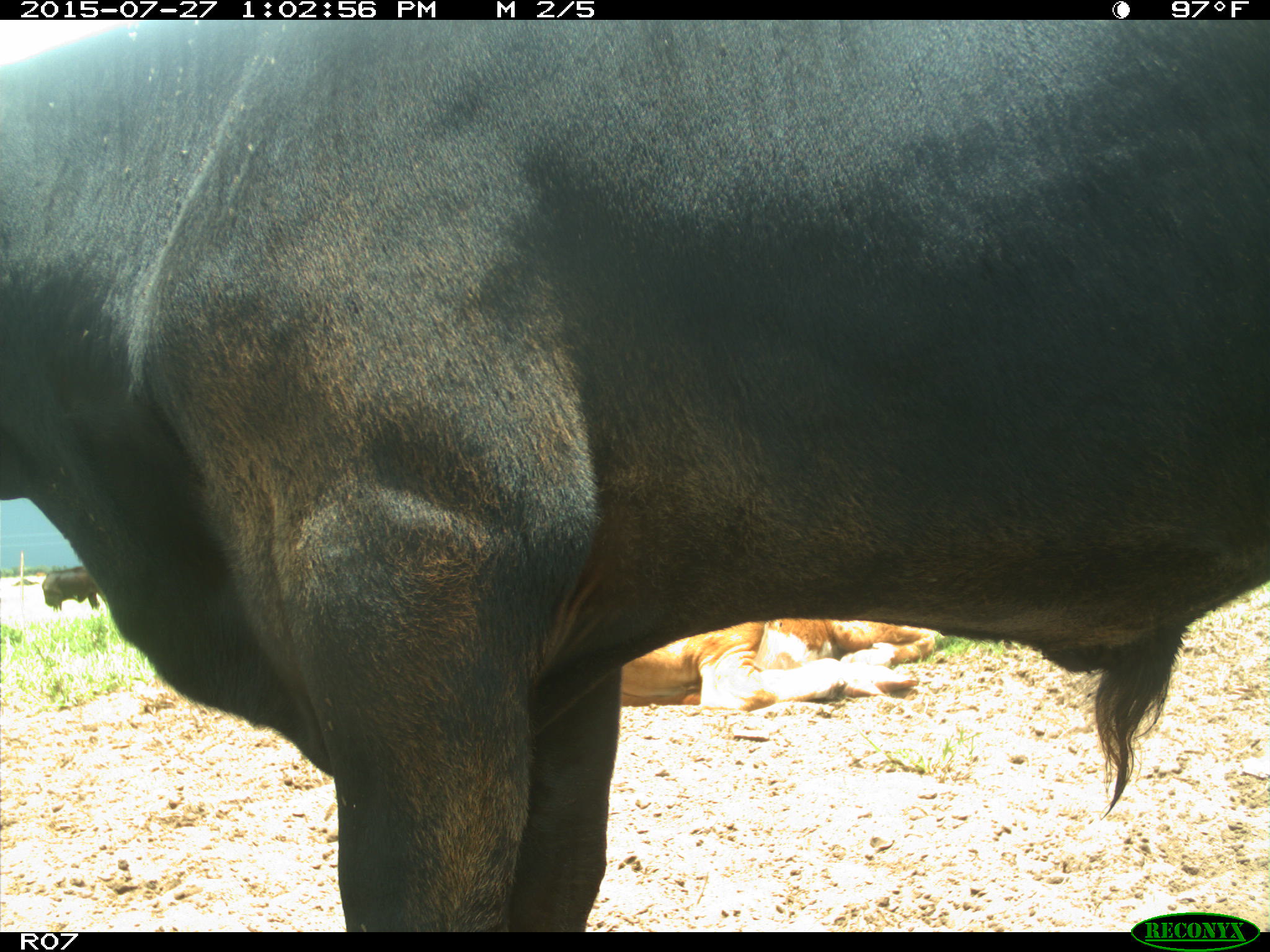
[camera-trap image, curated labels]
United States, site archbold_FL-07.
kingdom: Animalia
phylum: Chordata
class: Mammalia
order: Artiodactyla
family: Bovidae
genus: Bos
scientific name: Bos taurus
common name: domestic cow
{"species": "Bos taurus (domestic cow)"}